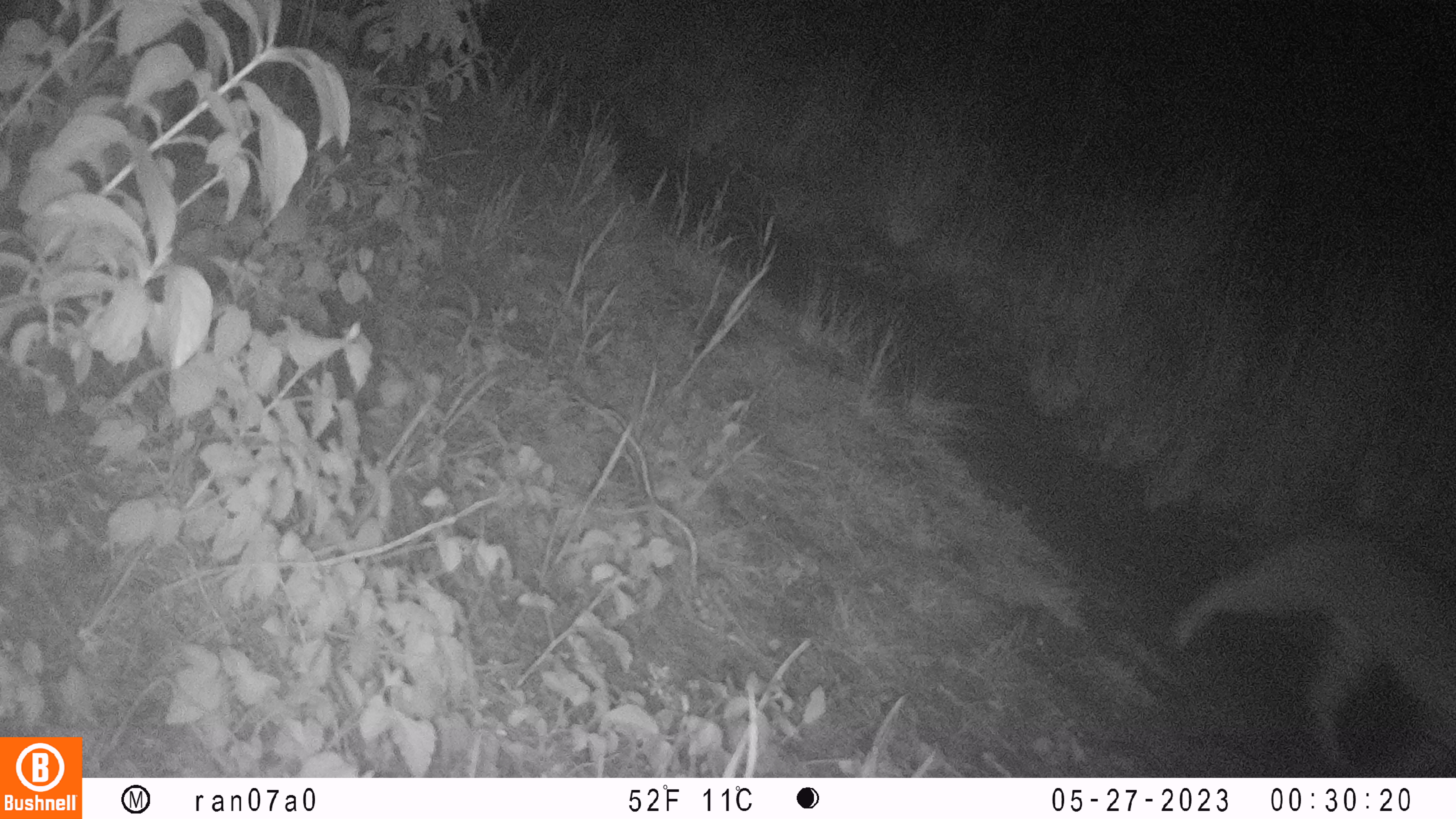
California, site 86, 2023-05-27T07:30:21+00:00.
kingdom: Animalia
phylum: Chordata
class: Mammalia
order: Carnivora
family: Felidae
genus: Lynx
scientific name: Lynx rufus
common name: bobcat